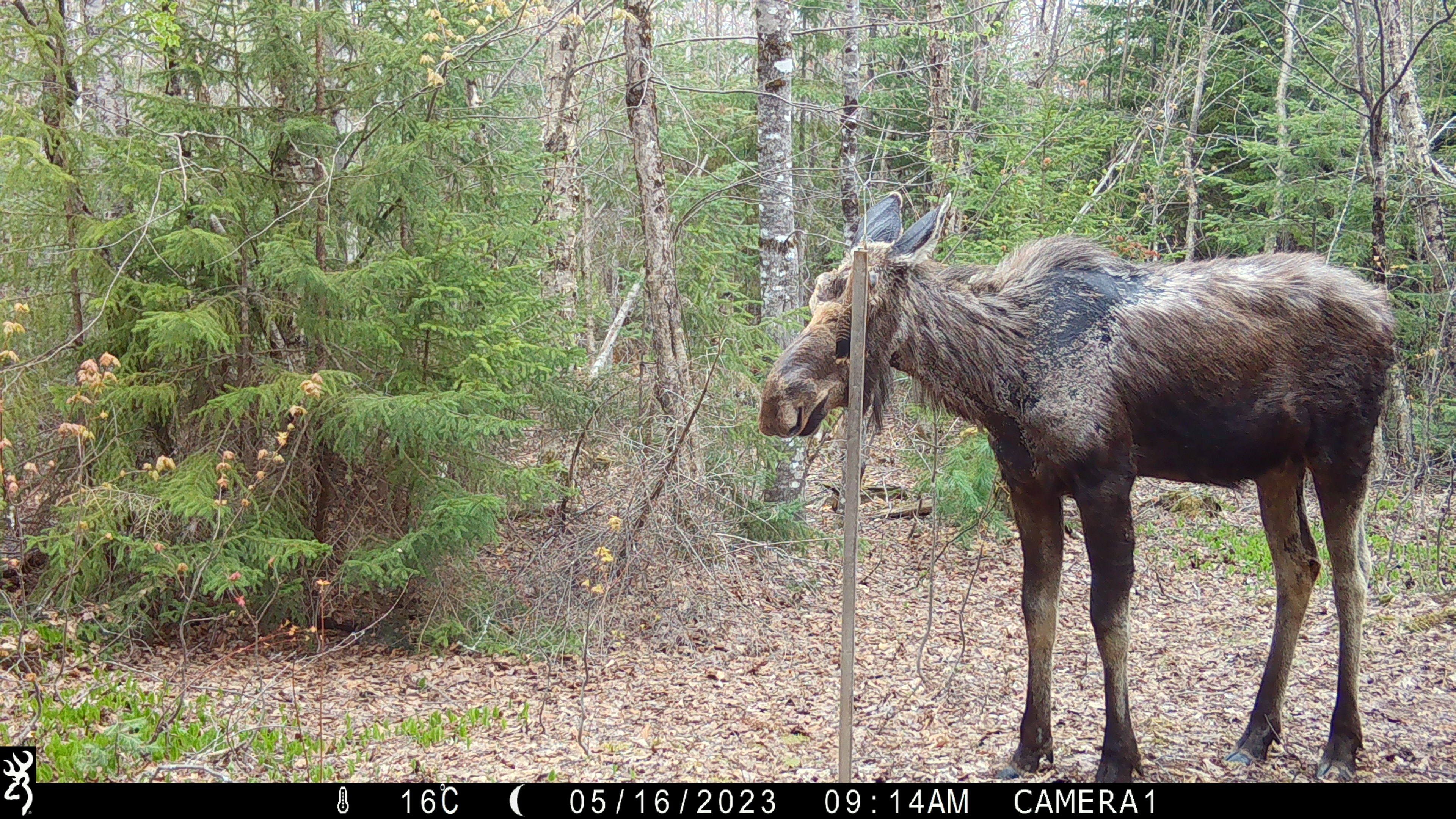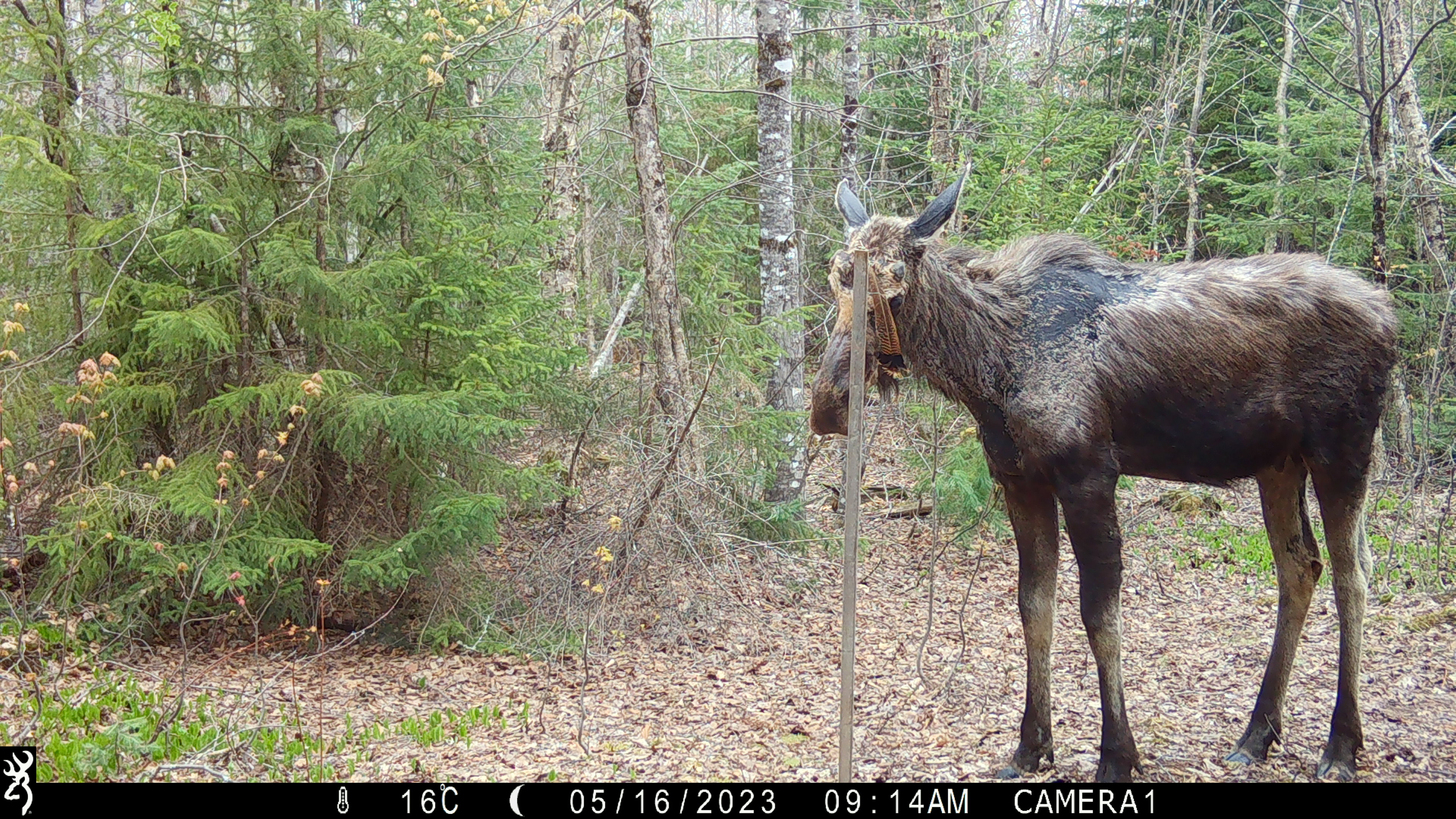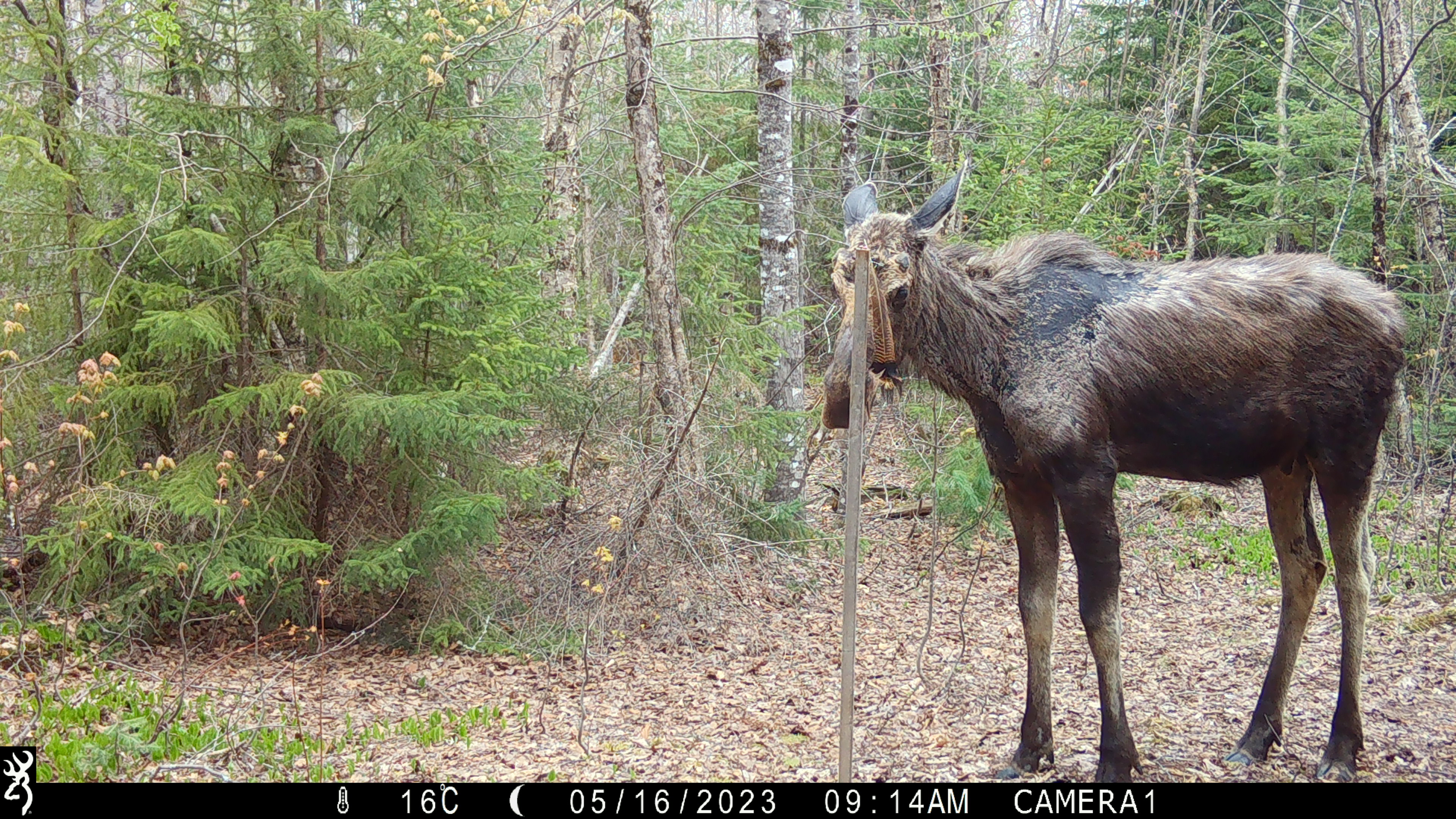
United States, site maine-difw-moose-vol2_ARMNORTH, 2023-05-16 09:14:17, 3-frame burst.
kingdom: Animalia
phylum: Chordata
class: Mammalia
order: Artiodactyla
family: Cervidae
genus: Alces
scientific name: Alces alces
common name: moose